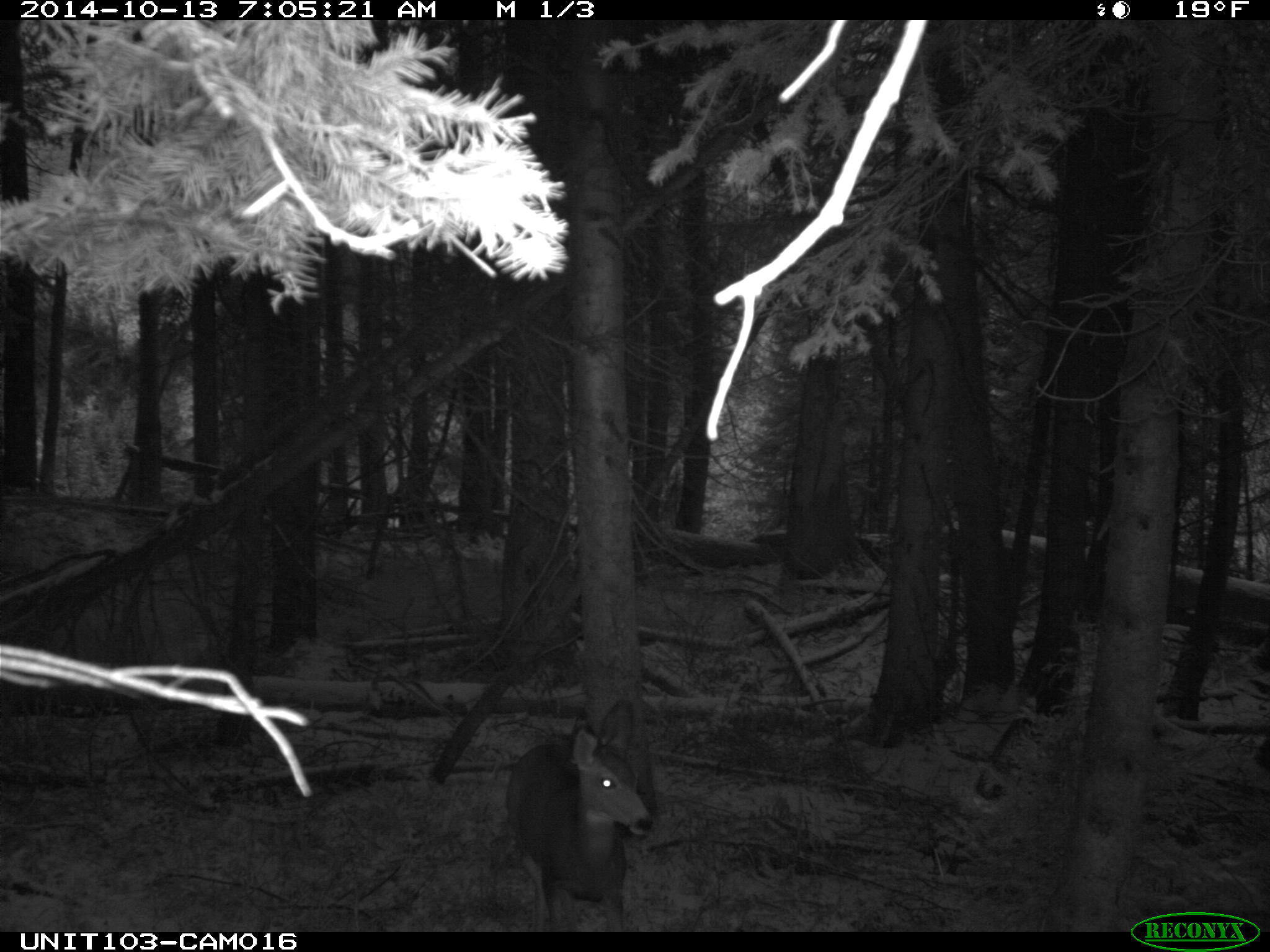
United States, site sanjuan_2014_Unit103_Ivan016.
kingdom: Animalia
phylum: Chordata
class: Mammalia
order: Artiodactyla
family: Cervidae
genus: Odocoileus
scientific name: Odocoileus hemionus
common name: mule deer